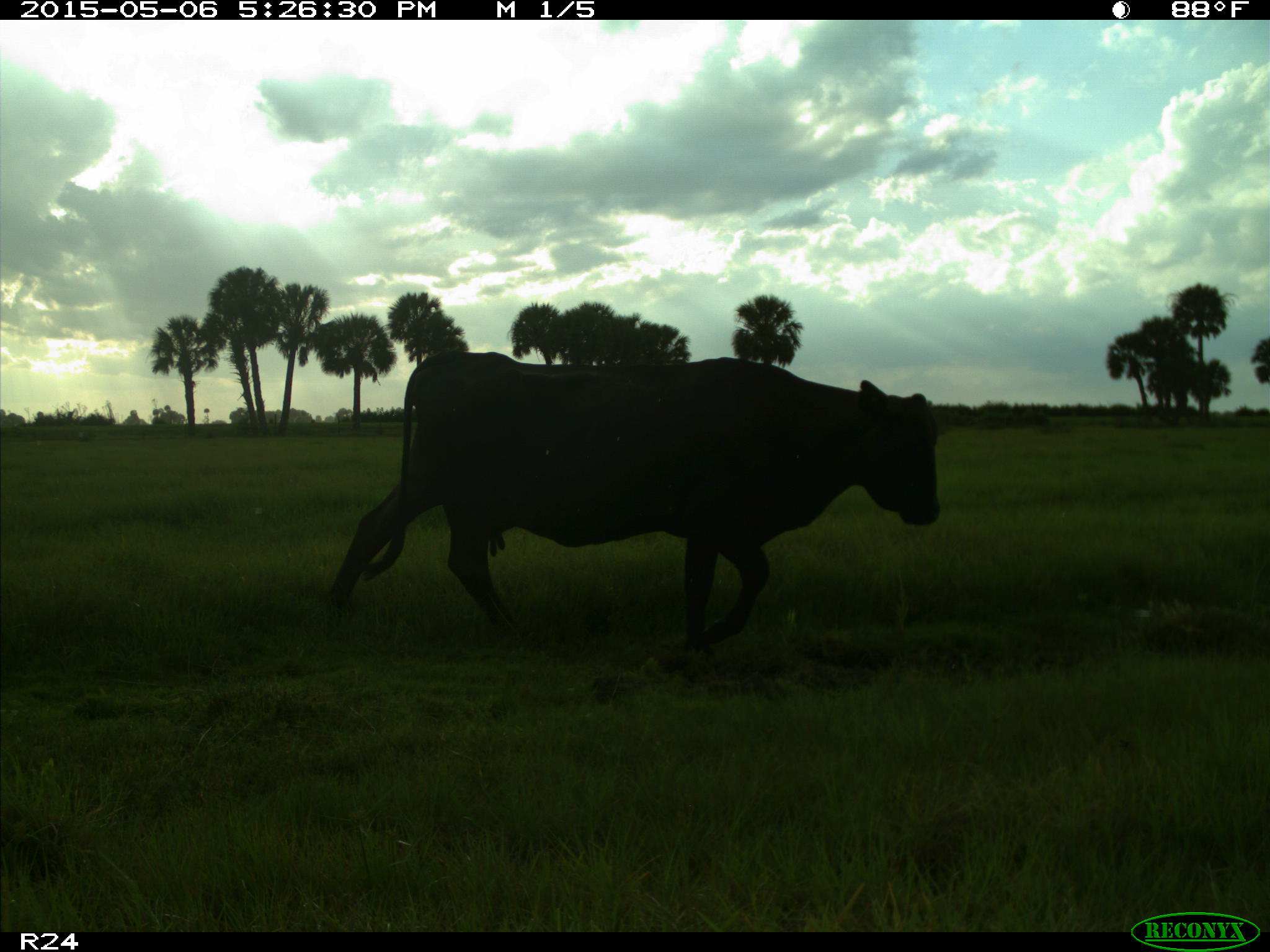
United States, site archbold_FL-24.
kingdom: Animalia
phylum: Chordata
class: Mammalia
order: Artiodactyla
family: Bovidae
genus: Bos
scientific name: Bos taurus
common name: domestic cow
Bos taurus (domestic cow).